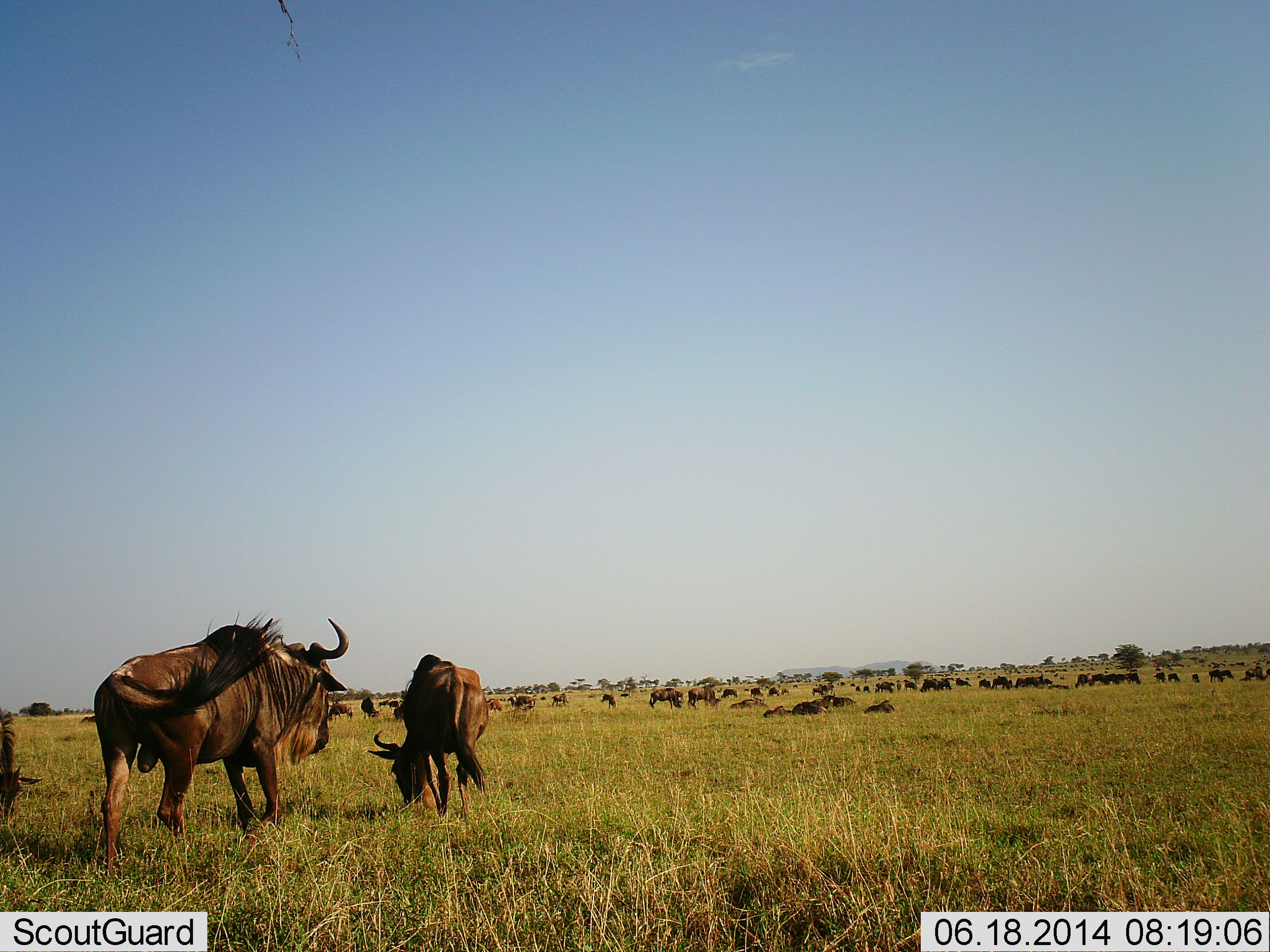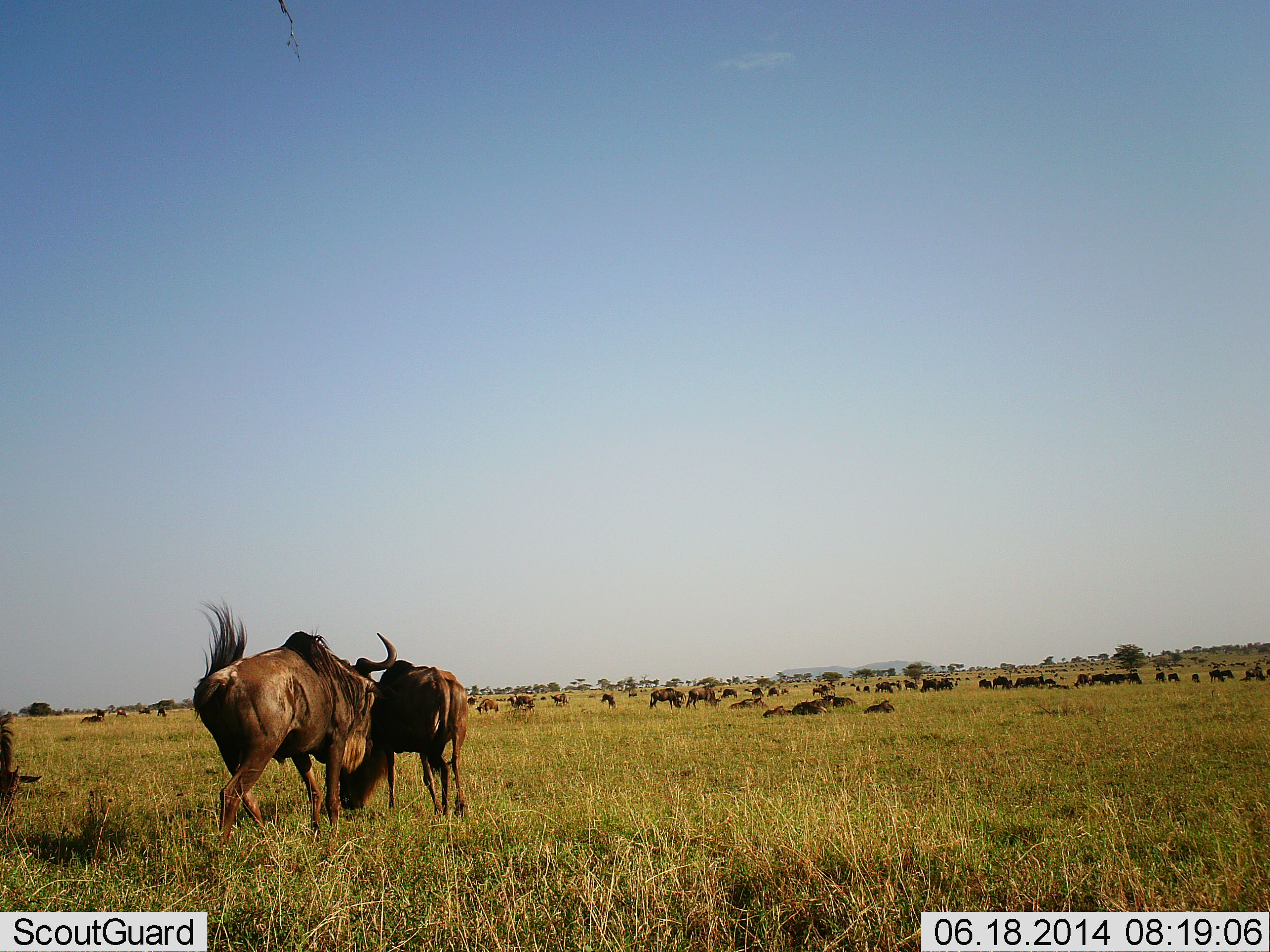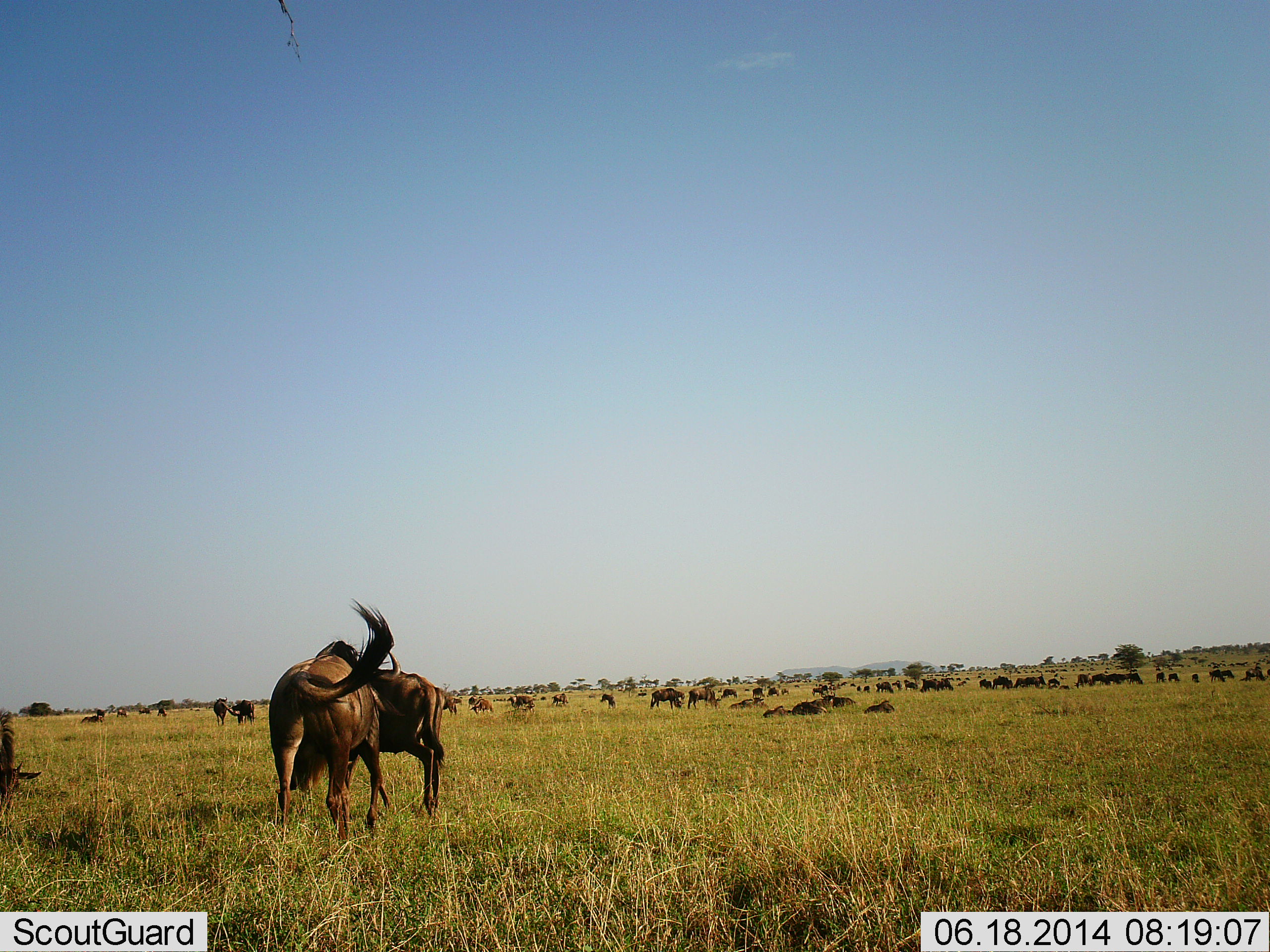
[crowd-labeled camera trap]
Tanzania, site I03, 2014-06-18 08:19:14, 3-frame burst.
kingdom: Animalia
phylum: Chordata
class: Mammalia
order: Artiodactyla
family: Bovidae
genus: Connochaetes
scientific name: Connochaetes taurinus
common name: blue wildebeest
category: wildebeest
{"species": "wildebeest (blue wildebeest) (Connochaetes taurinus)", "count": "51+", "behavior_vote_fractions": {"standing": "70%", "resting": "100%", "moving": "60%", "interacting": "60%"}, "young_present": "0%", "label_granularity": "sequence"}